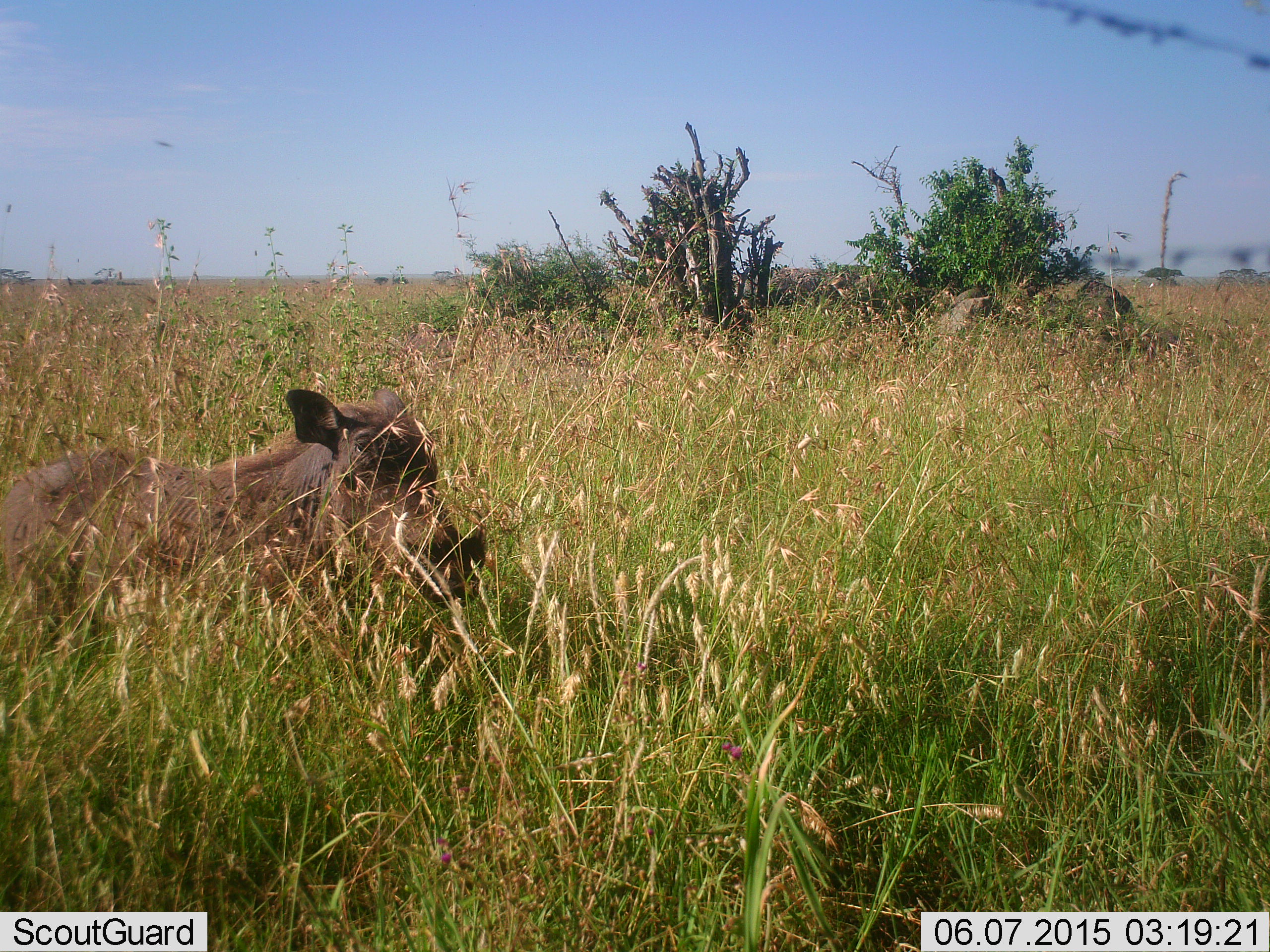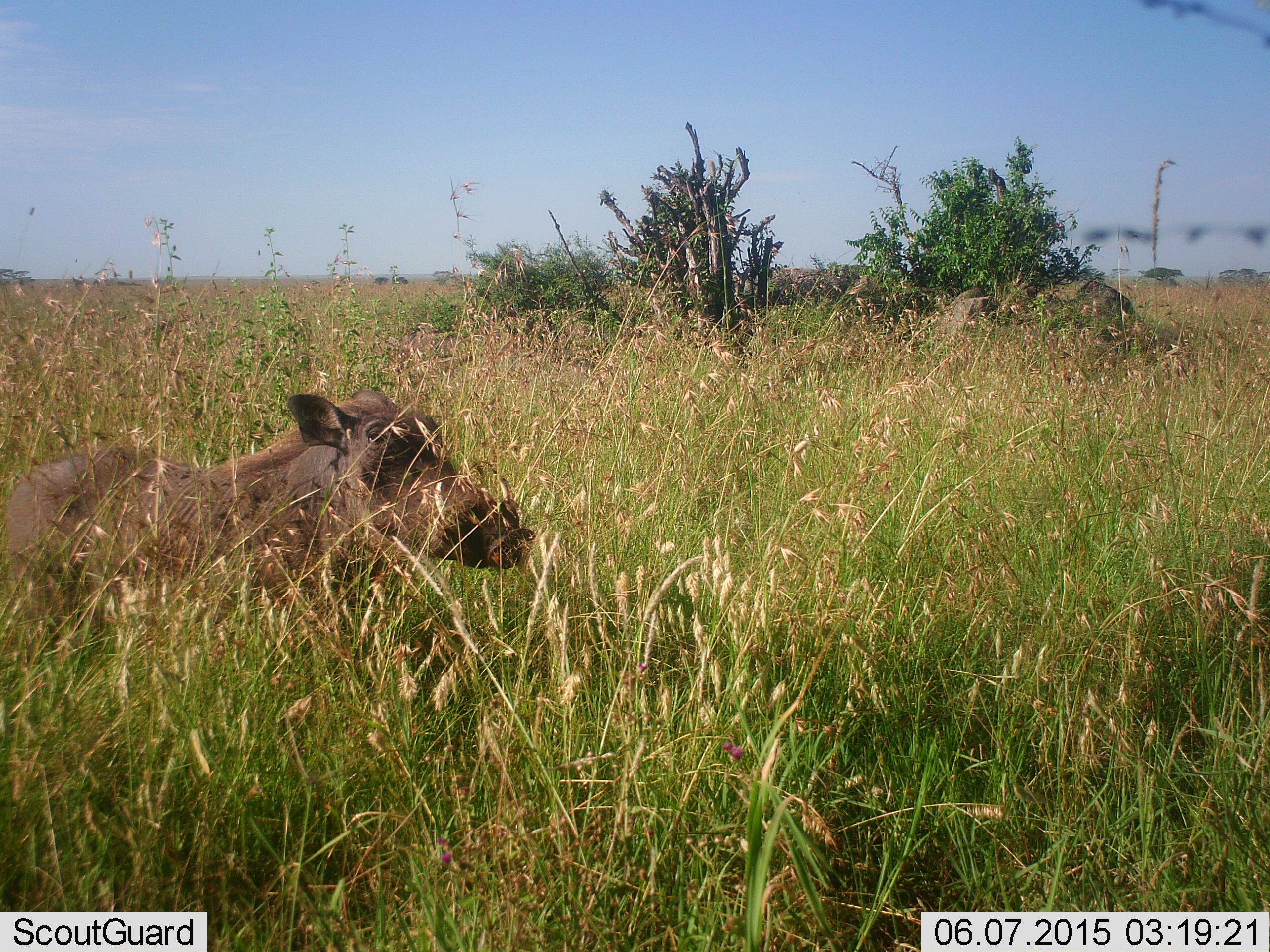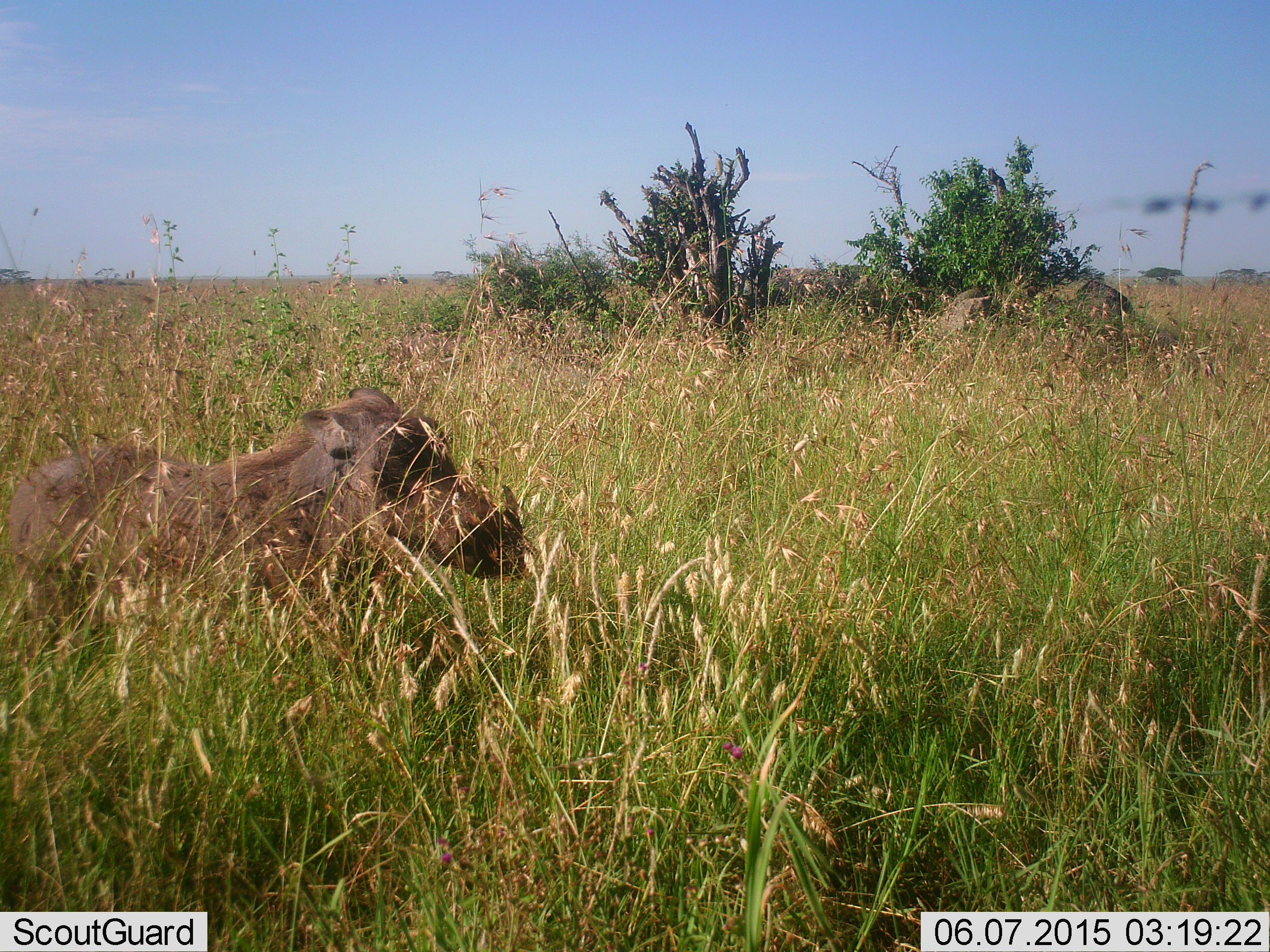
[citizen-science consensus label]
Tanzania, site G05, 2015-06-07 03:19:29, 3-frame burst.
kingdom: Animalia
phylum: Chordata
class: Mammalia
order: Artiodactyla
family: Suidae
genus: Phacochoerus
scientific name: Phacochoerus africanus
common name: warthog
Warthog (Phacochoerus africanus), count 1. Behavior (volunteer vote fractions): standing 80%, resting 0%, moving 20%, interacting 0%. Young present (vote fraction): 0%. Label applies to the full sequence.